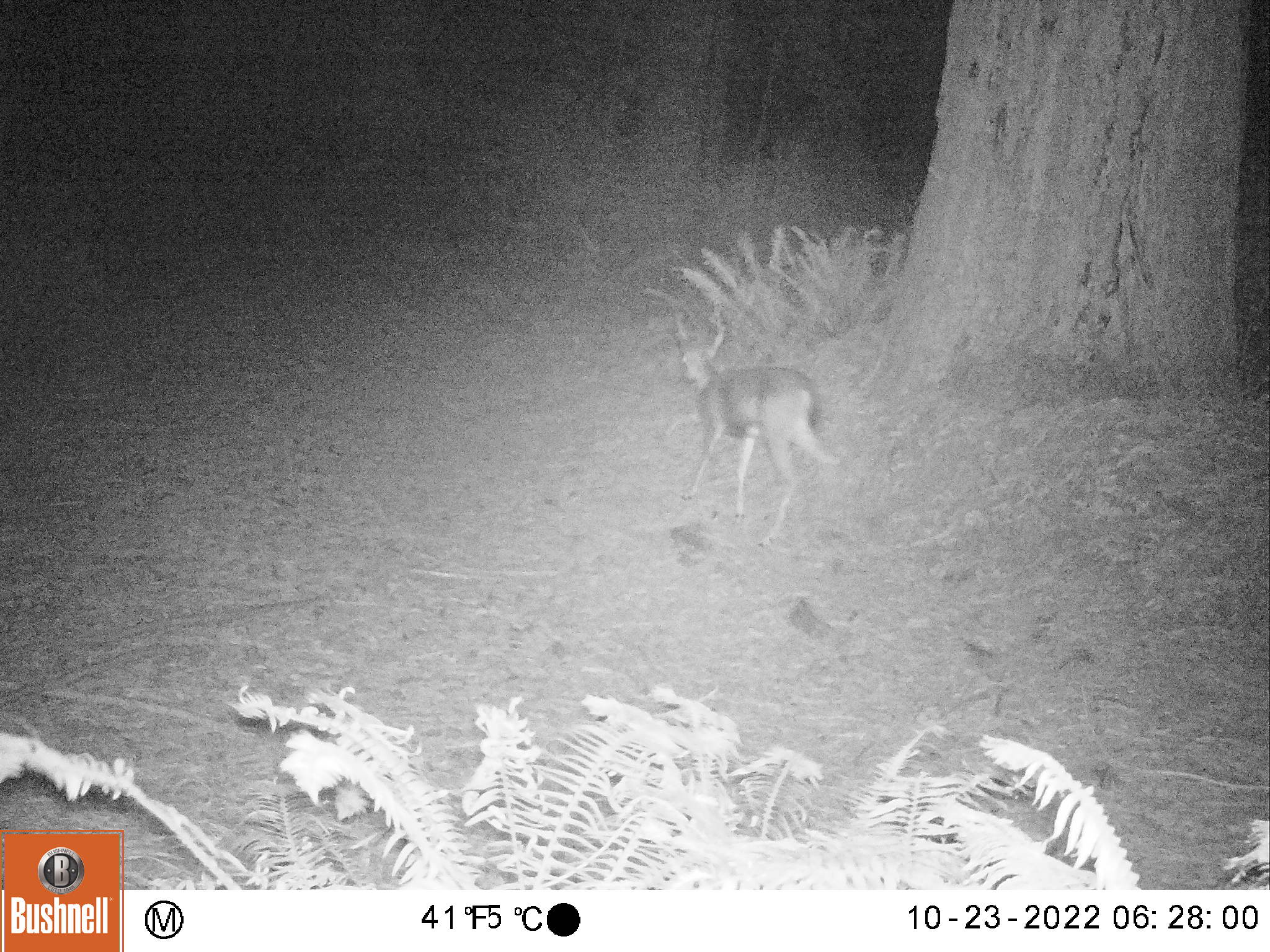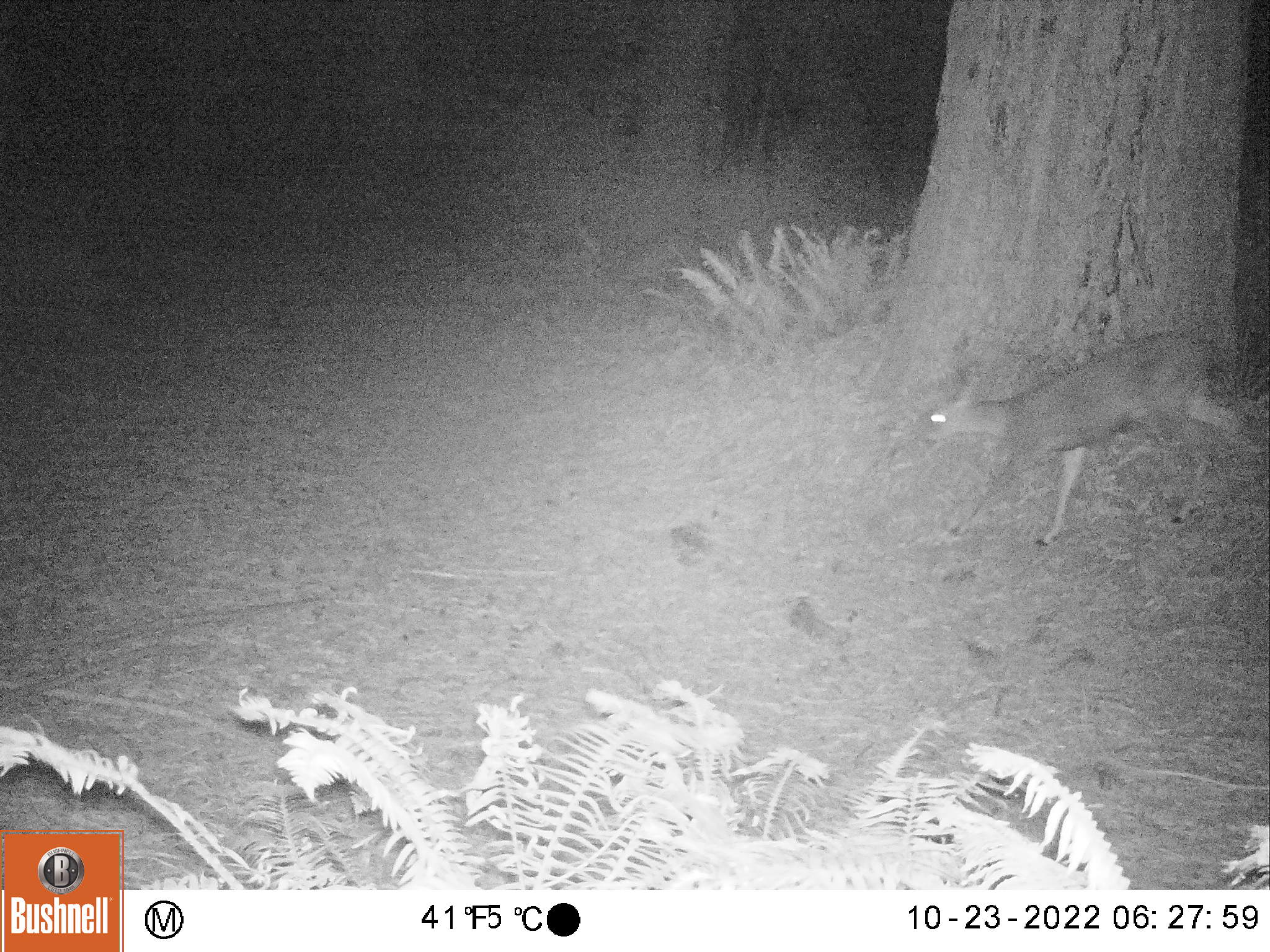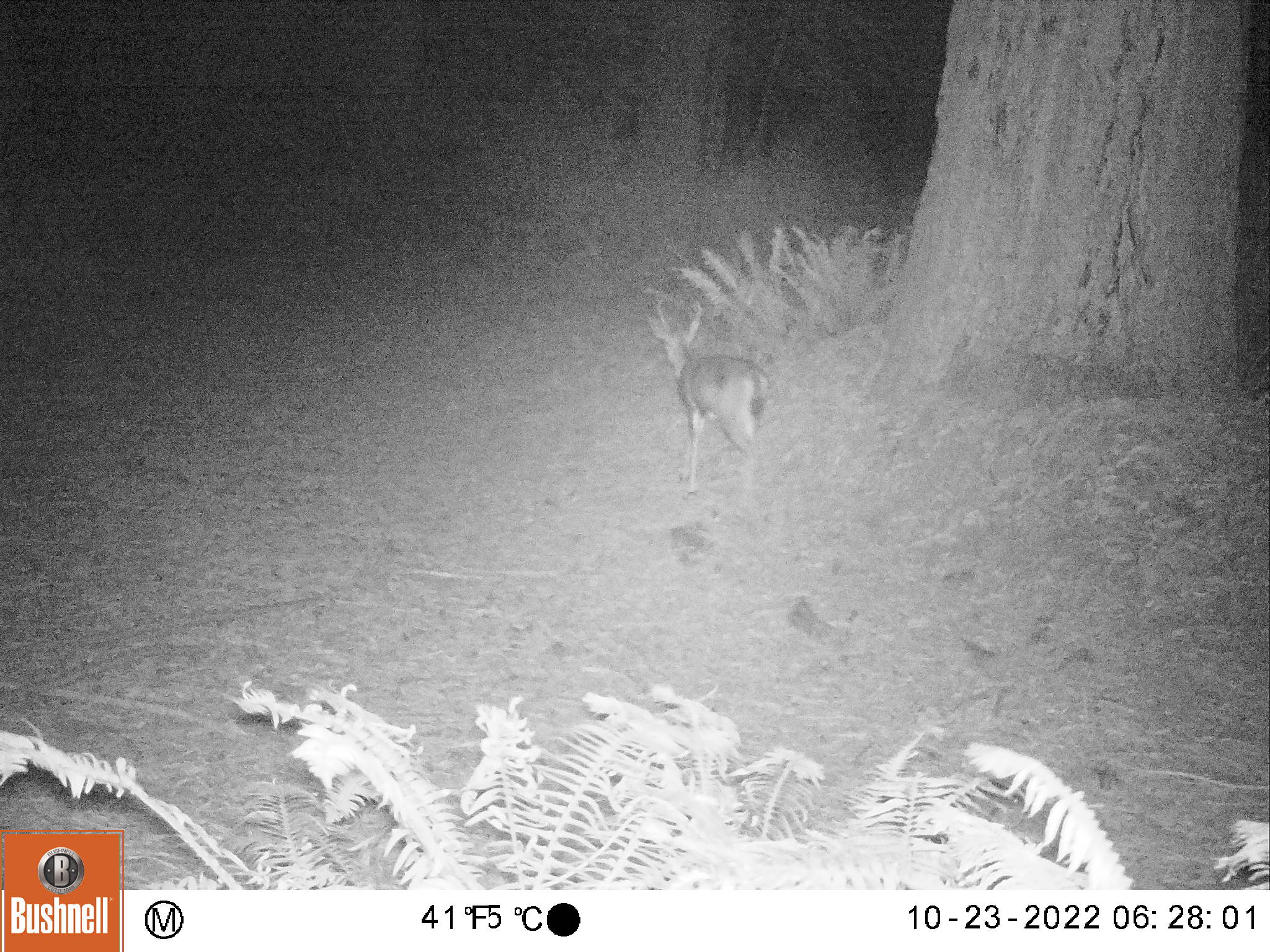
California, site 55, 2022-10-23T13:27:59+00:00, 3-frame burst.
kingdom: Animalia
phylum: Chordata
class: Mammalia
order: Artiodactyla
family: Cervidae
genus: Odocoileus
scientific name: Odocoileus hemionus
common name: mule deer